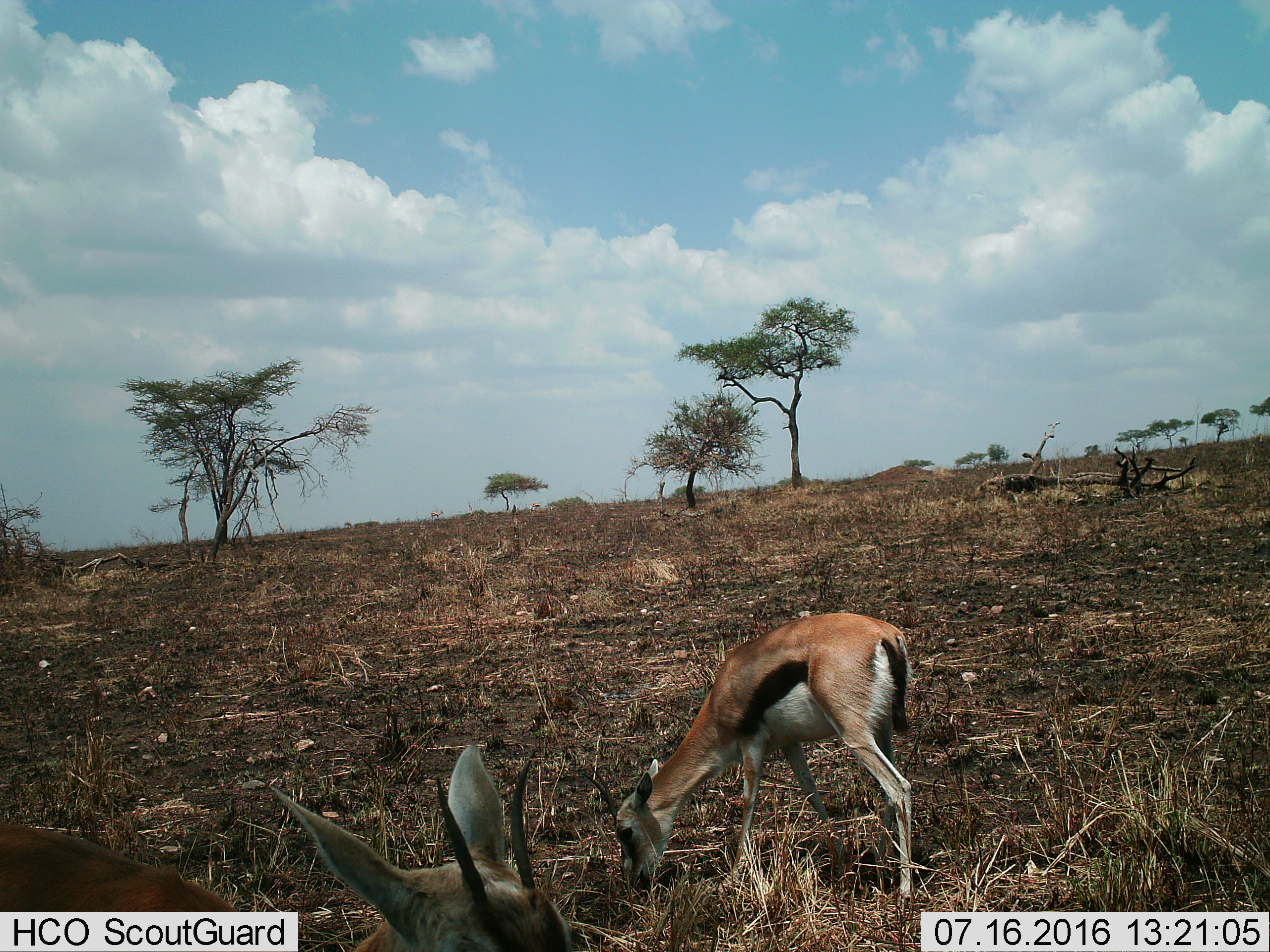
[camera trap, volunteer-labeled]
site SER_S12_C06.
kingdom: Animalia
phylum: Chordata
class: Mammalia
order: Artiodactyla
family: Bovidae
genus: Eudorcas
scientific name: Eudorcas thomsonii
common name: thomson's gazelle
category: gazellethomsons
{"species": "gazellethomsons (thomson's gazelle) (Eudorcas thomsonii)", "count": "2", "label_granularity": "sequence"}